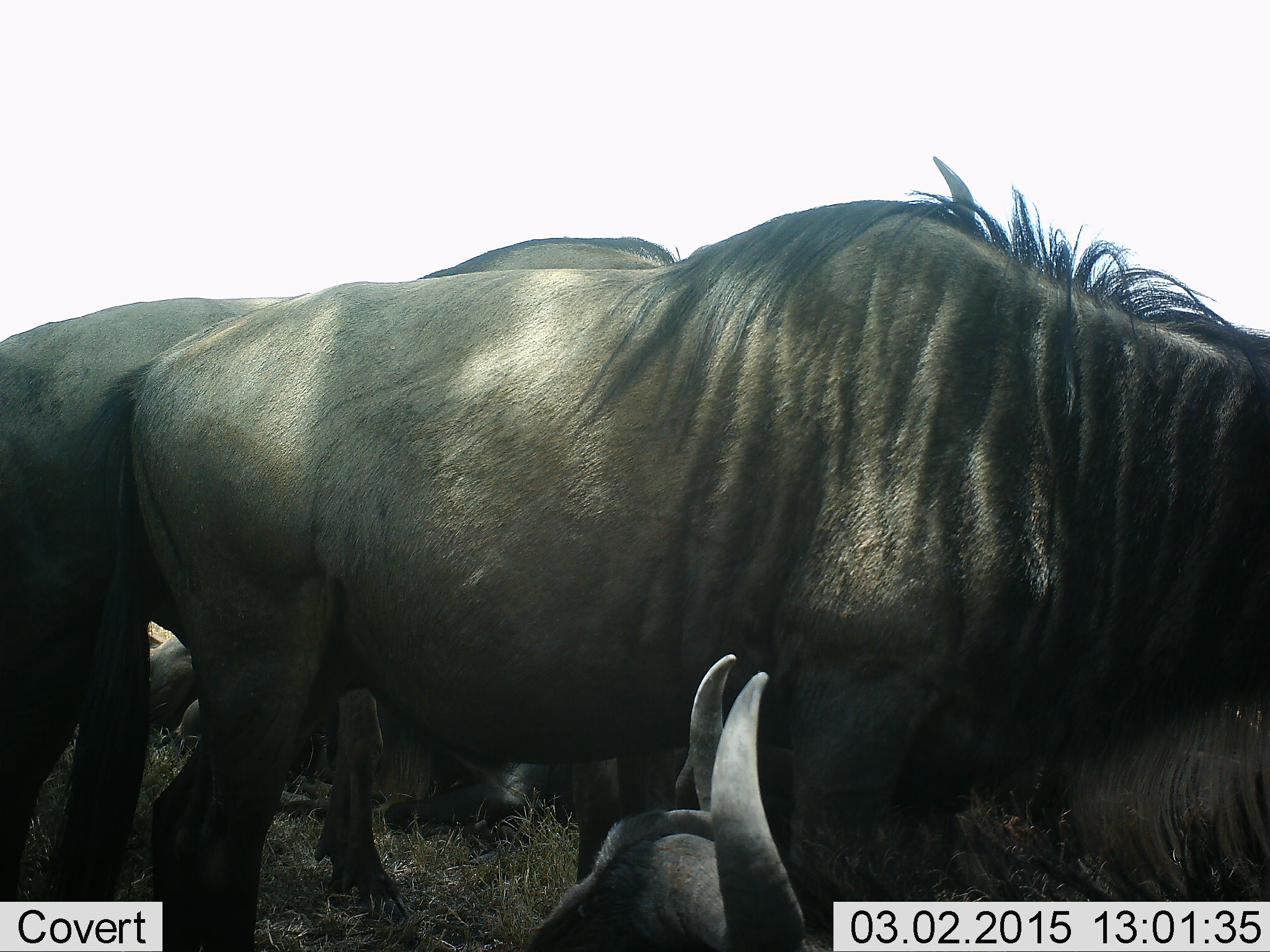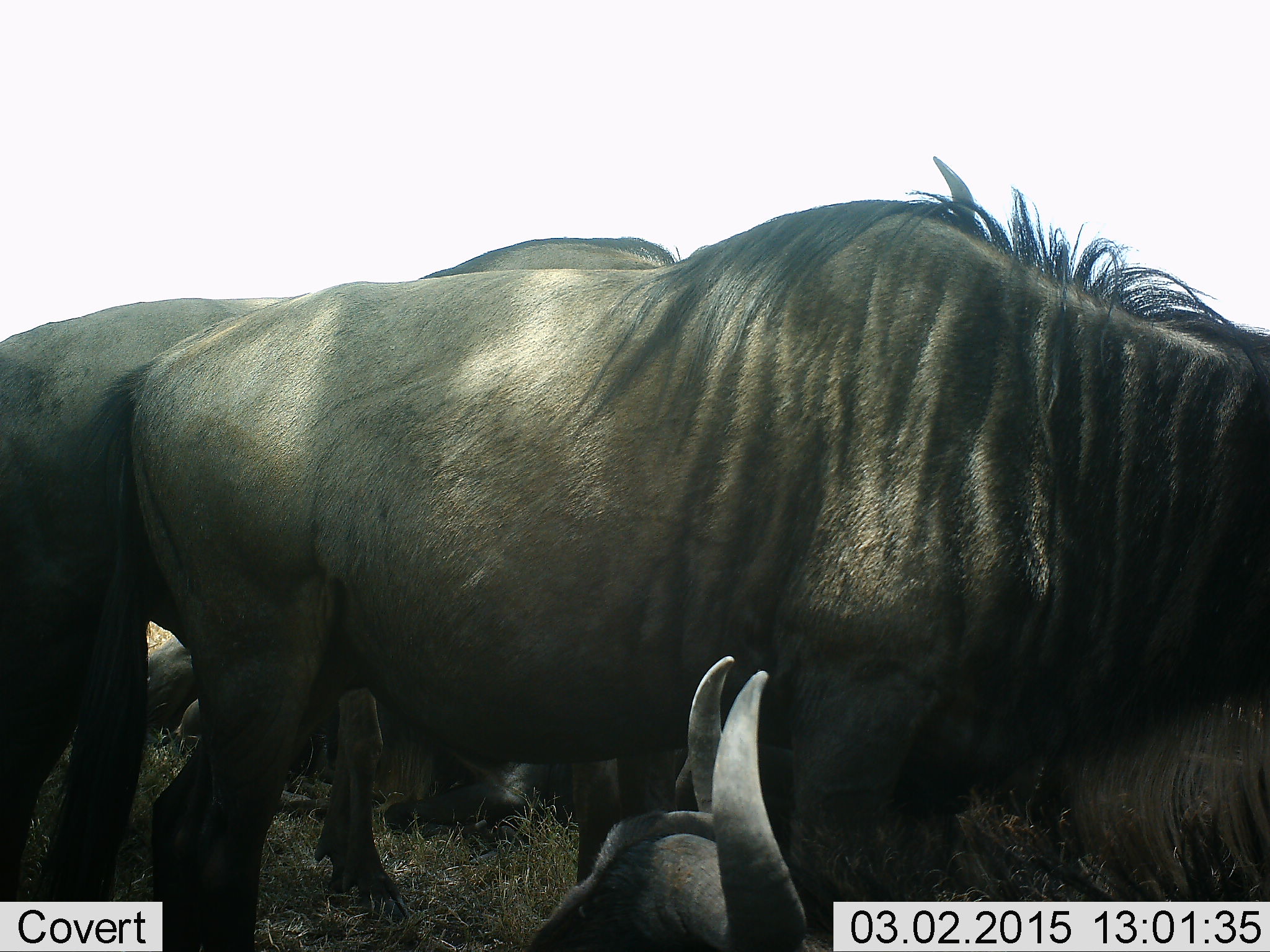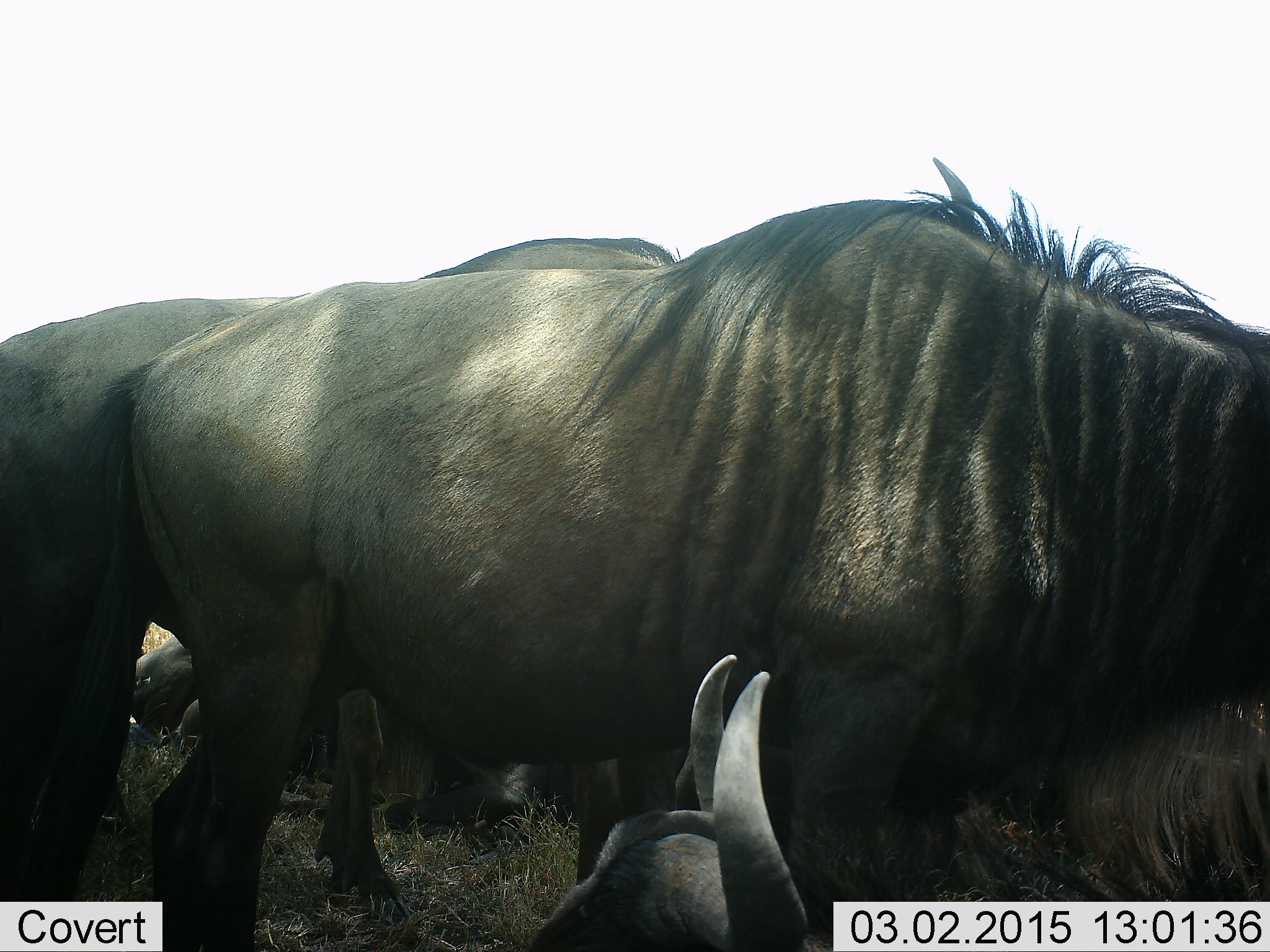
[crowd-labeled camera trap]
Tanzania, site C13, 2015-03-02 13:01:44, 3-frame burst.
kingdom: Animalia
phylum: Chordata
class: Mammalia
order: Artiodactyla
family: Bovidae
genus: Connochaetes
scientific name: Connochaetes taurinus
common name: blue wildebeest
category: wildebeest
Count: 5.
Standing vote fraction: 90%.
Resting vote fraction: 80%.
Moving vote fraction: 10%.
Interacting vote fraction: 10%.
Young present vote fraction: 10%.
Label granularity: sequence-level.